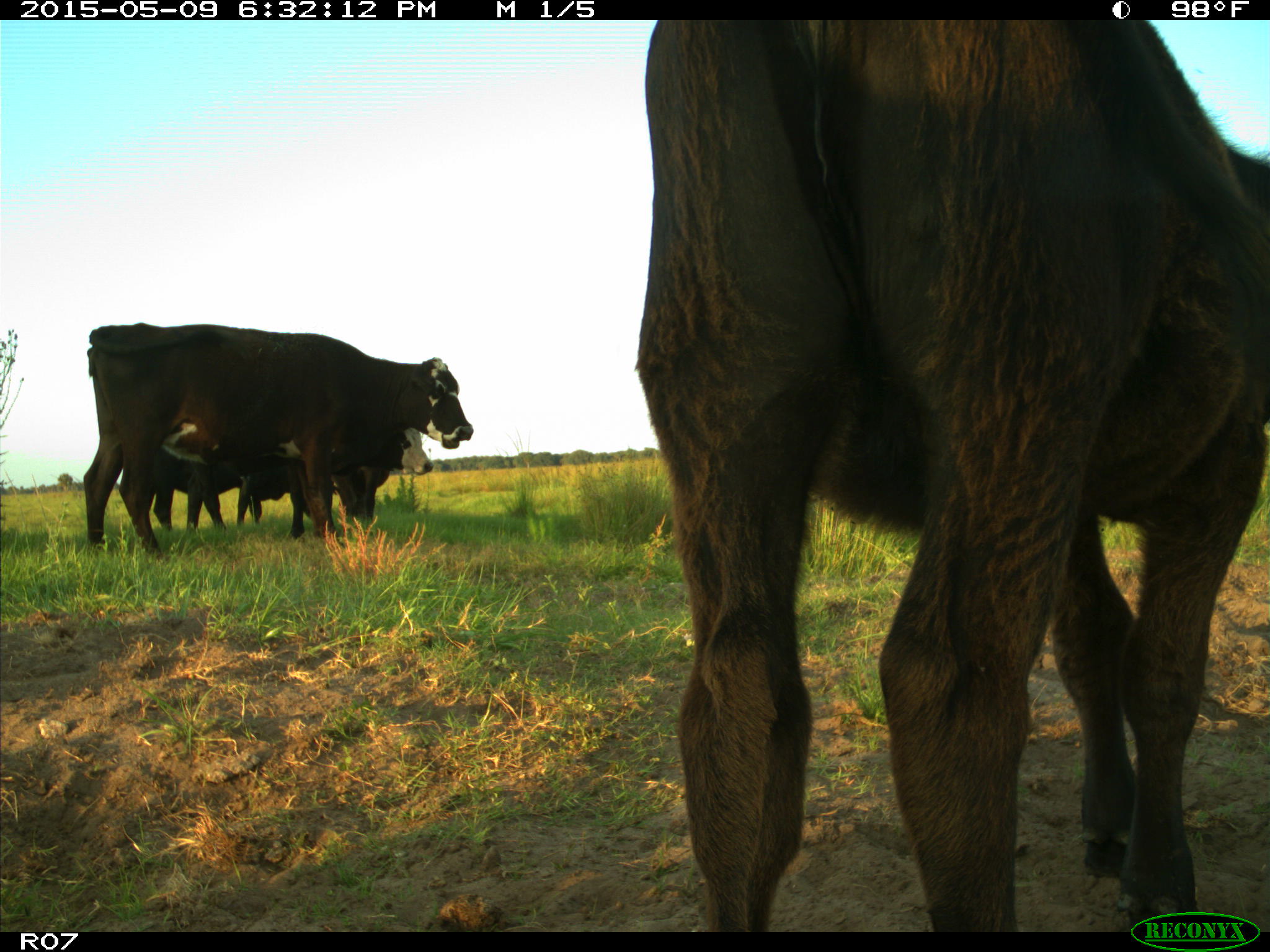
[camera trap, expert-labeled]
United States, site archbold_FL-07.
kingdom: Animalia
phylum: Chordata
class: Mammalia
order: Artiodactyla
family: Bovidae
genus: Bos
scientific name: Bos taurus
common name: domestic cow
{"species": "Bos taurus (domestic cow)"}